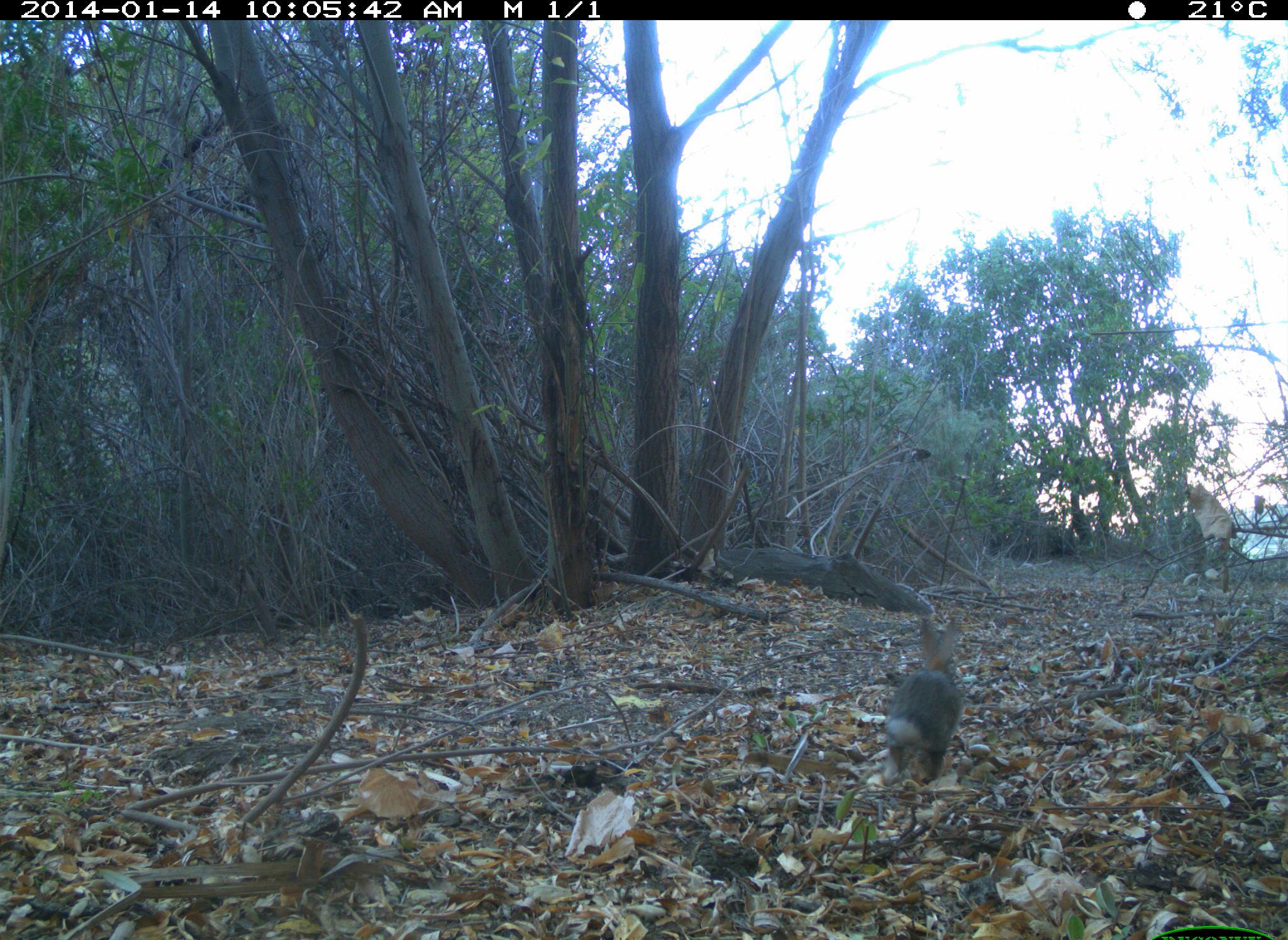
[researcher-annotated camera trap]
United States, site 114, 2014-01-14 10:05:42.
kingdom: Animalia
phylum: Chordata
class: Mammalia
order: Lagomorpha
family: Leporidae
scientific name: Leporidae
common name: rabbits and hares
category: rabbit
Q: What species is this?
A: Rabbit (rabbits and hares) (Leporidae).